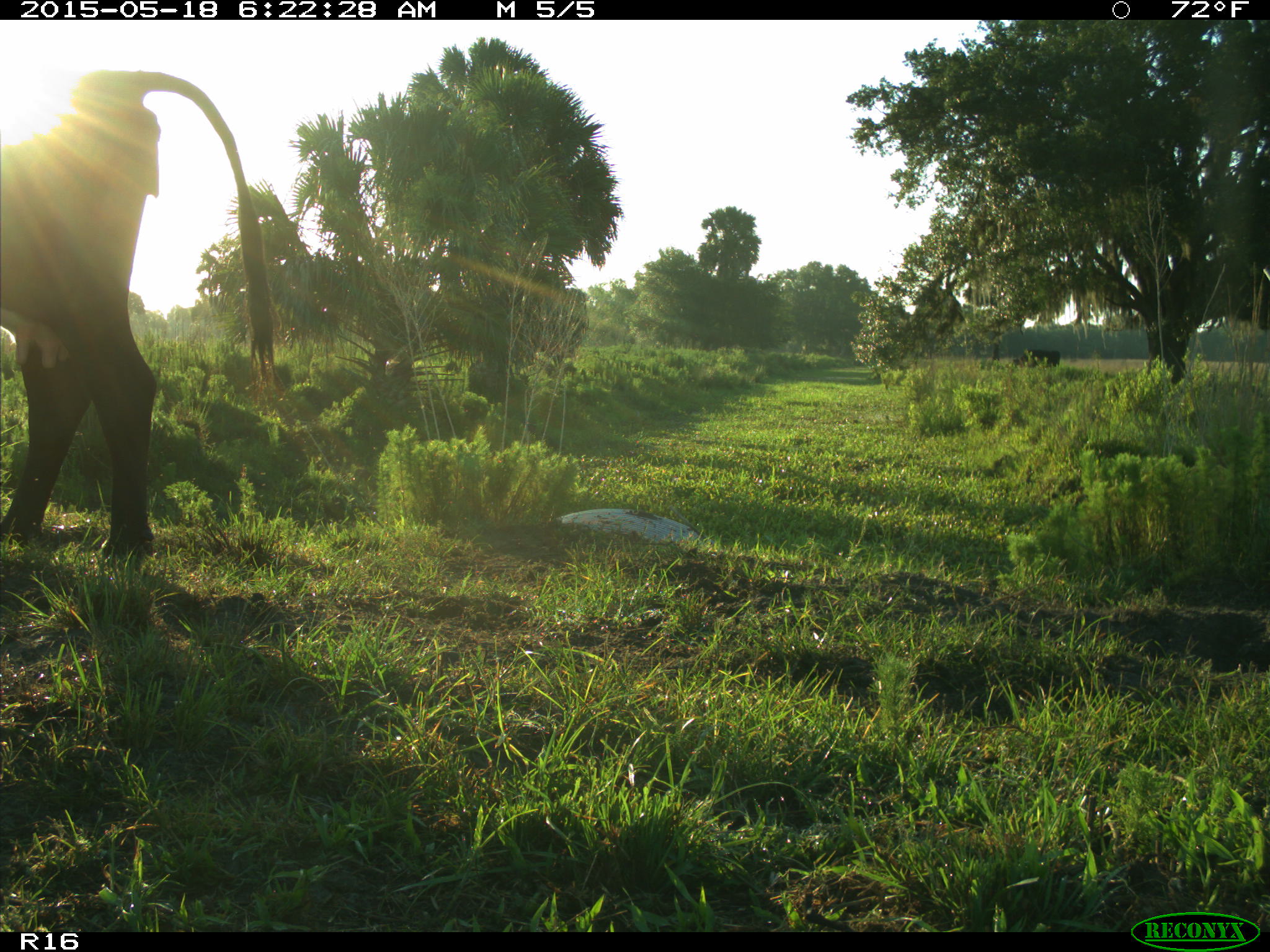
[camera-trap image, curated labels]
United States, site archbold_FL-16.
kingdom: Animalia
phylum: Chordata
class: Mammalia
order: Artiodactyla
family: Bovidae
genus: Bos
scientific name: Bos taurus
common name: domestic cow